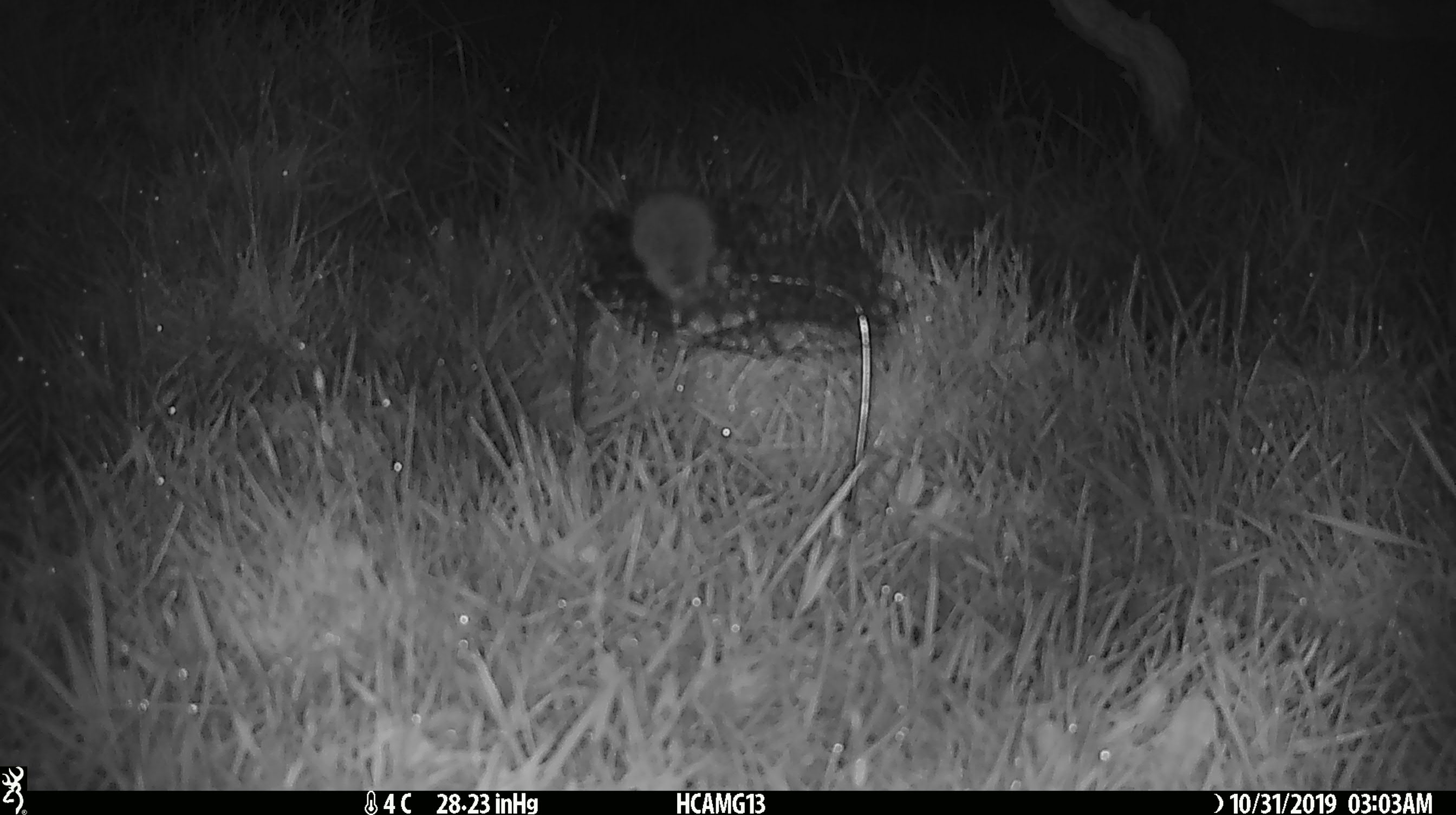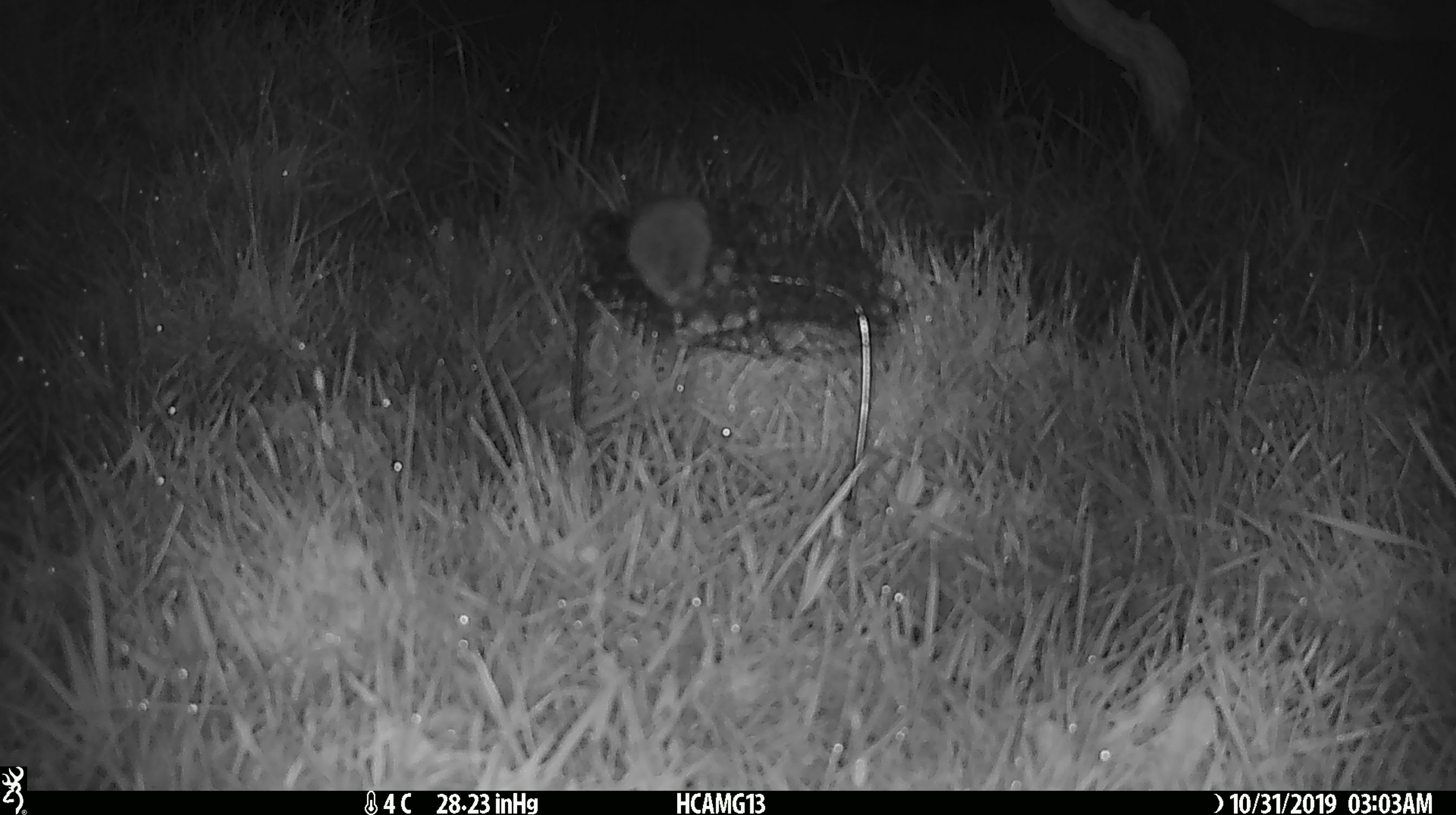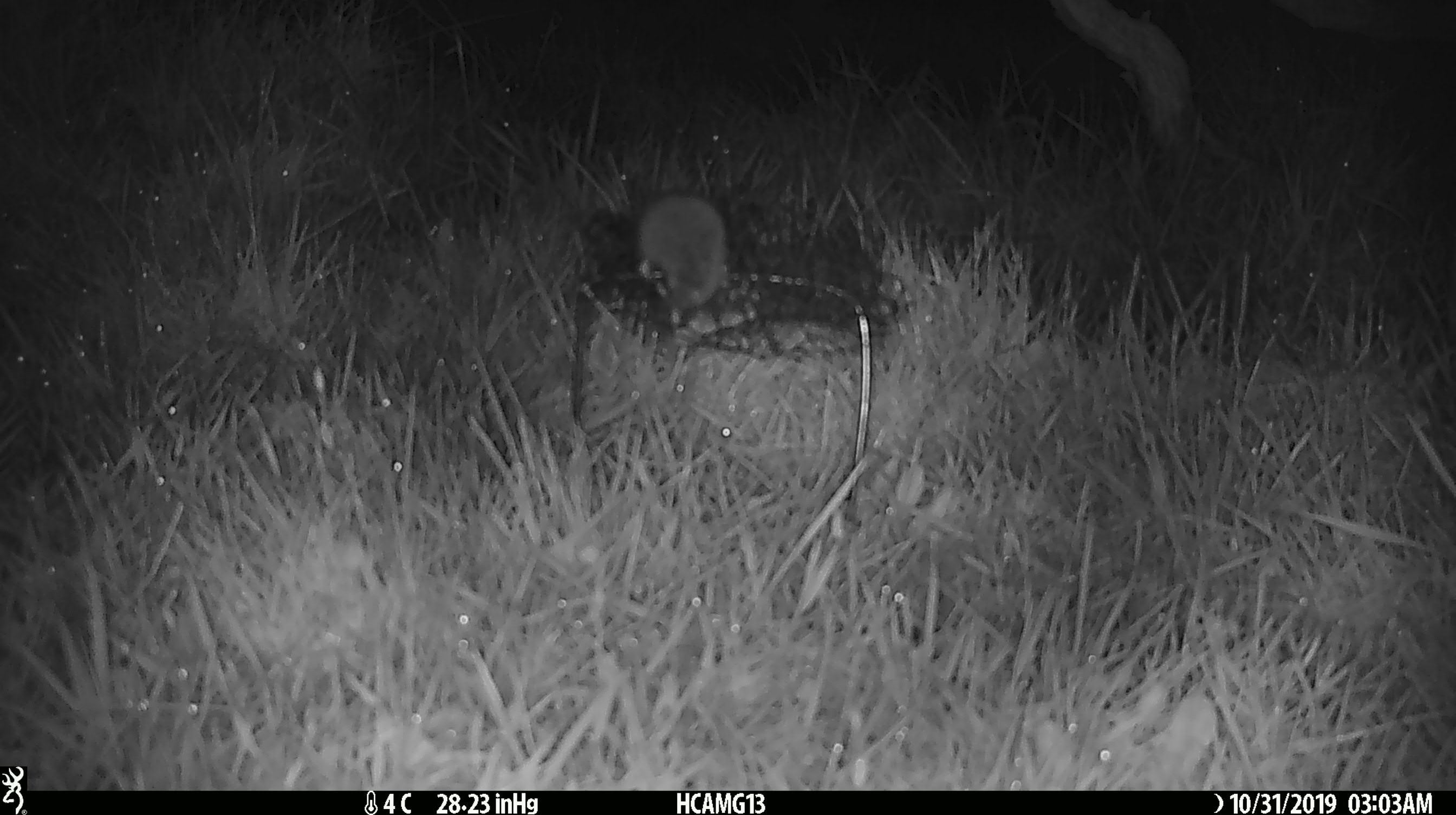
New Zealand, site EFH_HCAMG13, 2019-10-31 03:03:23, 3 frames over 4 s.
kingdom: Animalia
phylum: Chordata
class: Mammalia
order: Rodentia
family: Muridae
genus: Mus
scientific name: Mus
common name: mouse